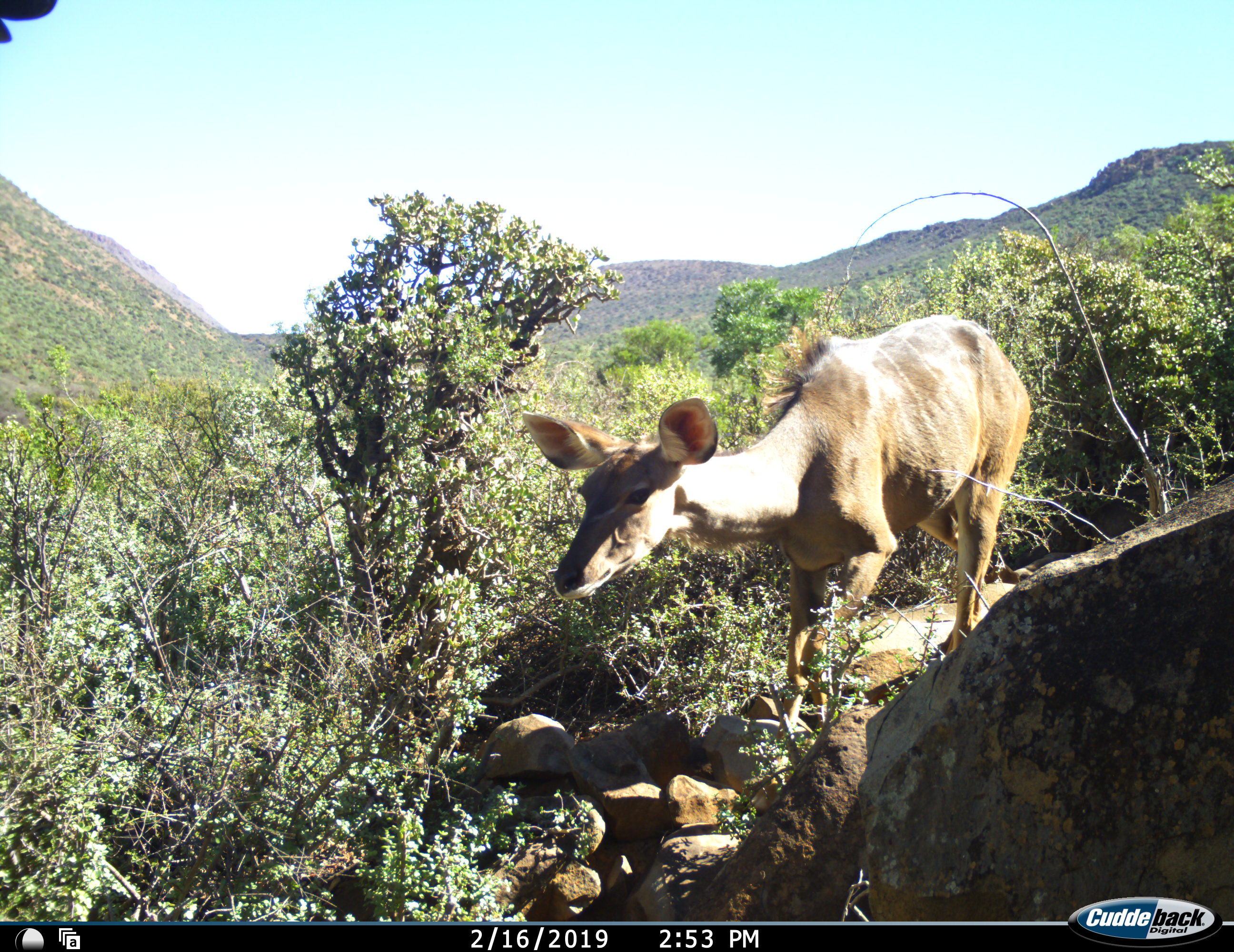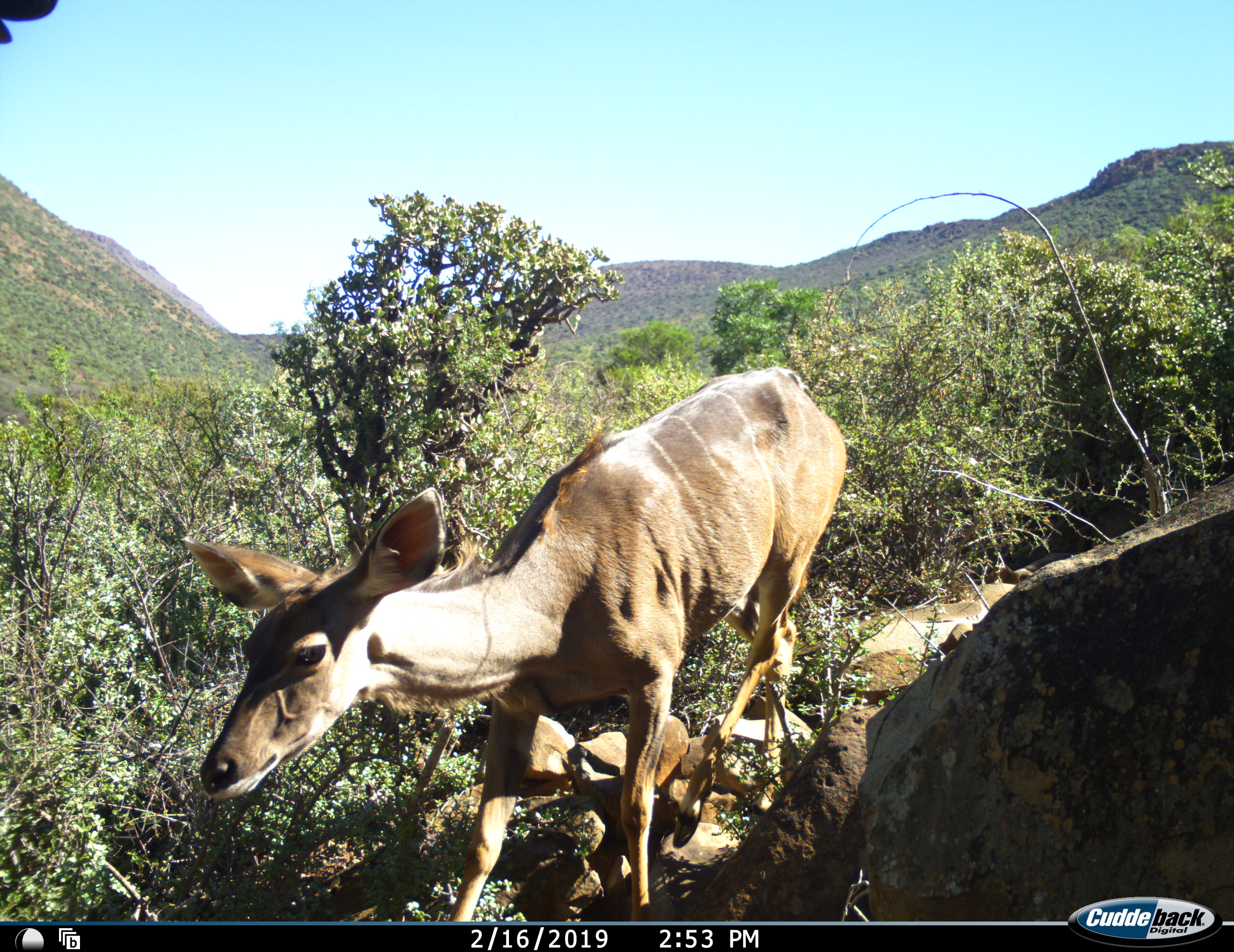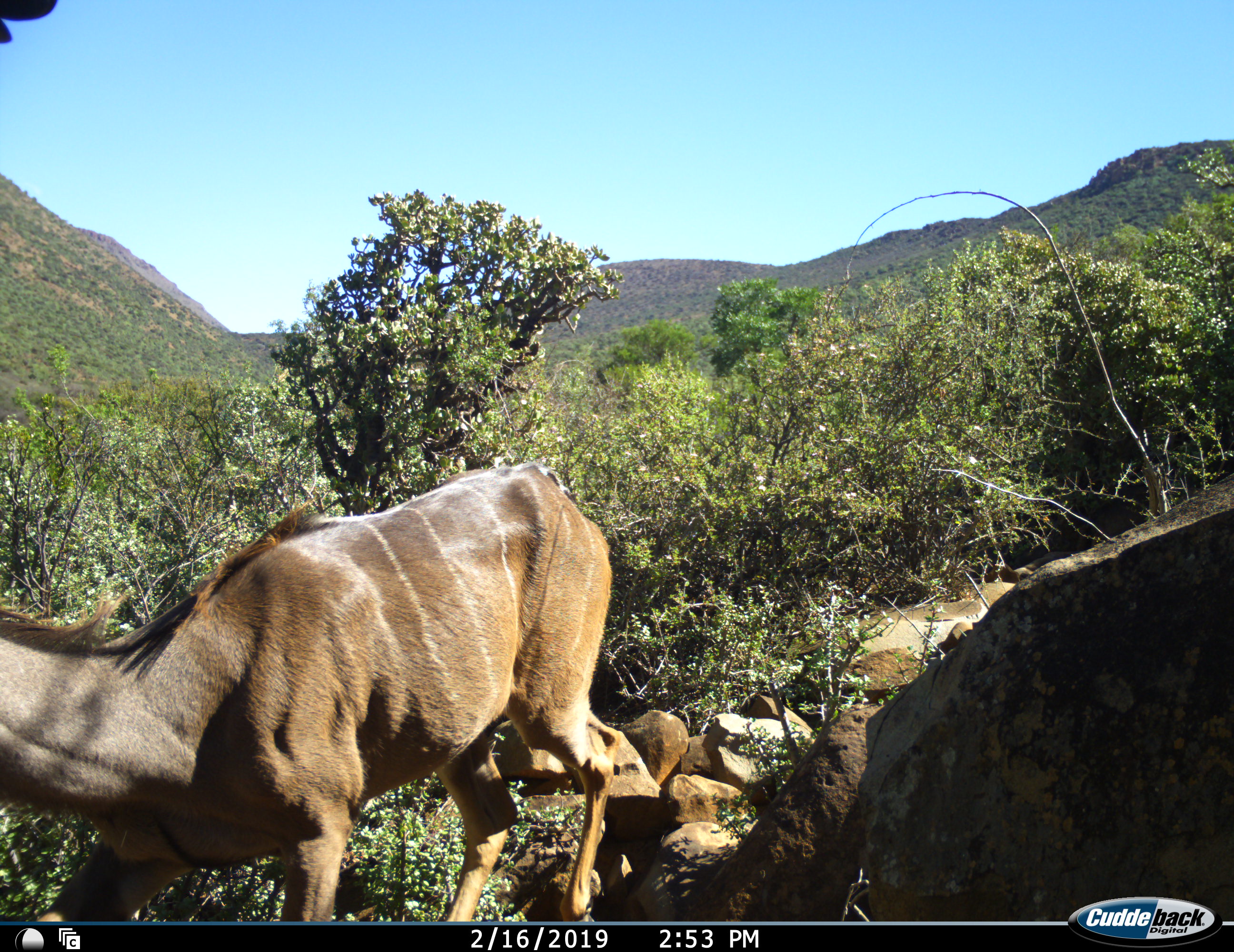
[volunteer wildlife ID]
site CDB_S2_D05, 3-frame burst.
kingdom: Animalia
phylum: Chordata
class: Mammalia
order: Artiodactyla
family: Bovidae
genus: Tragelaphus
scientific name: Tragelaphus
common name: kudu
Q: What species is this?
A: Kudu (Tragelaphus).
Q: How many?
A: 1.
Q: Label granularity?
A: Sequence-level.